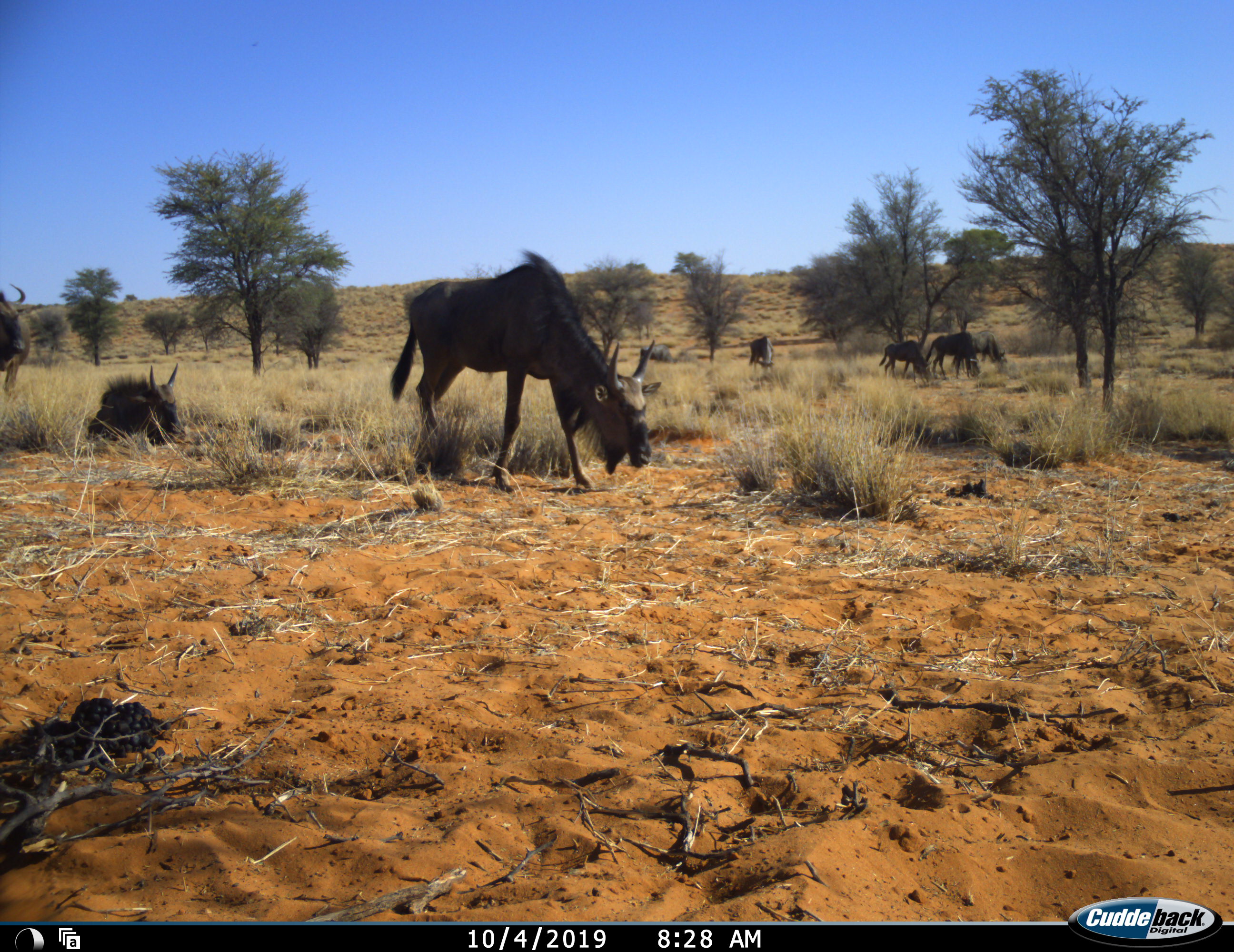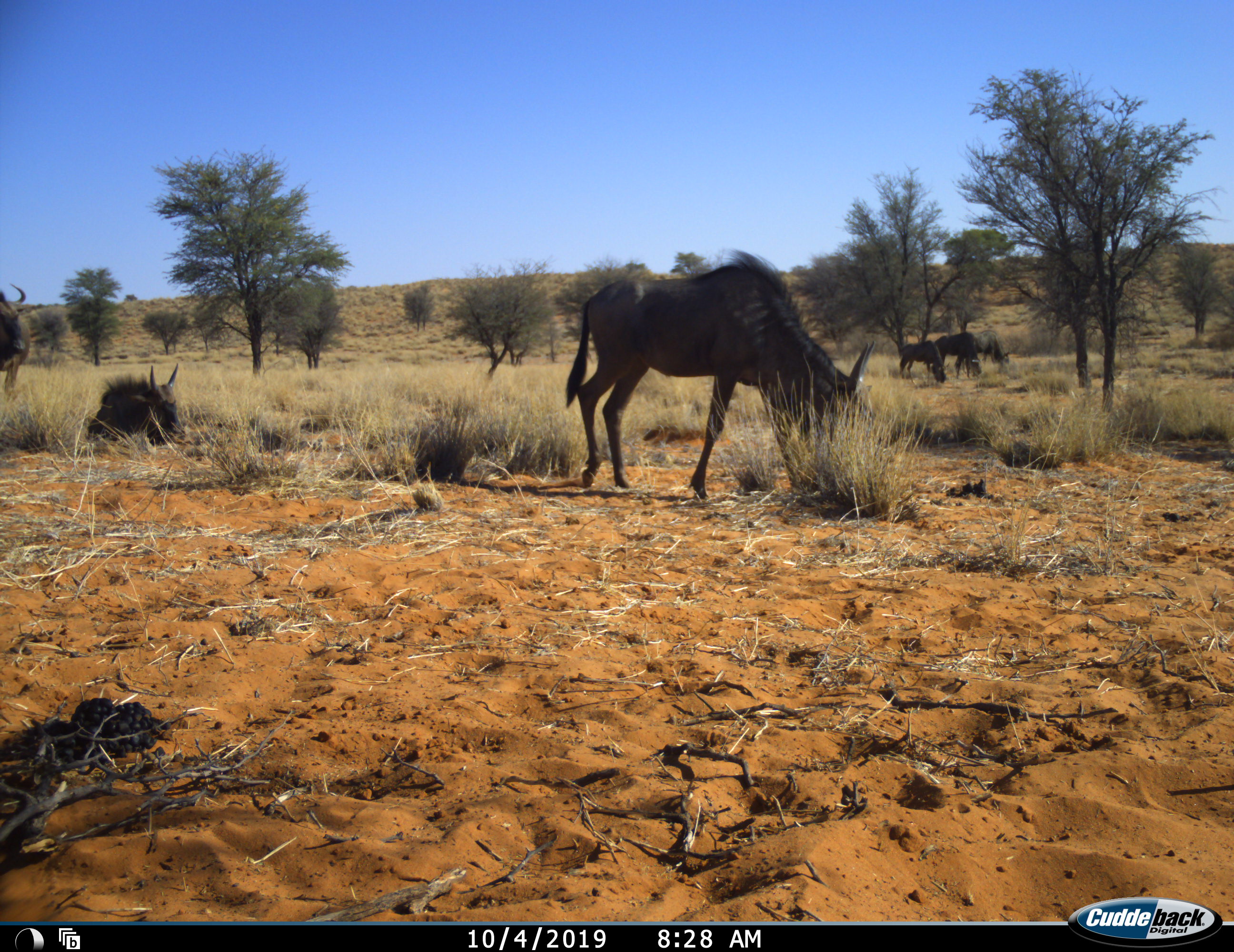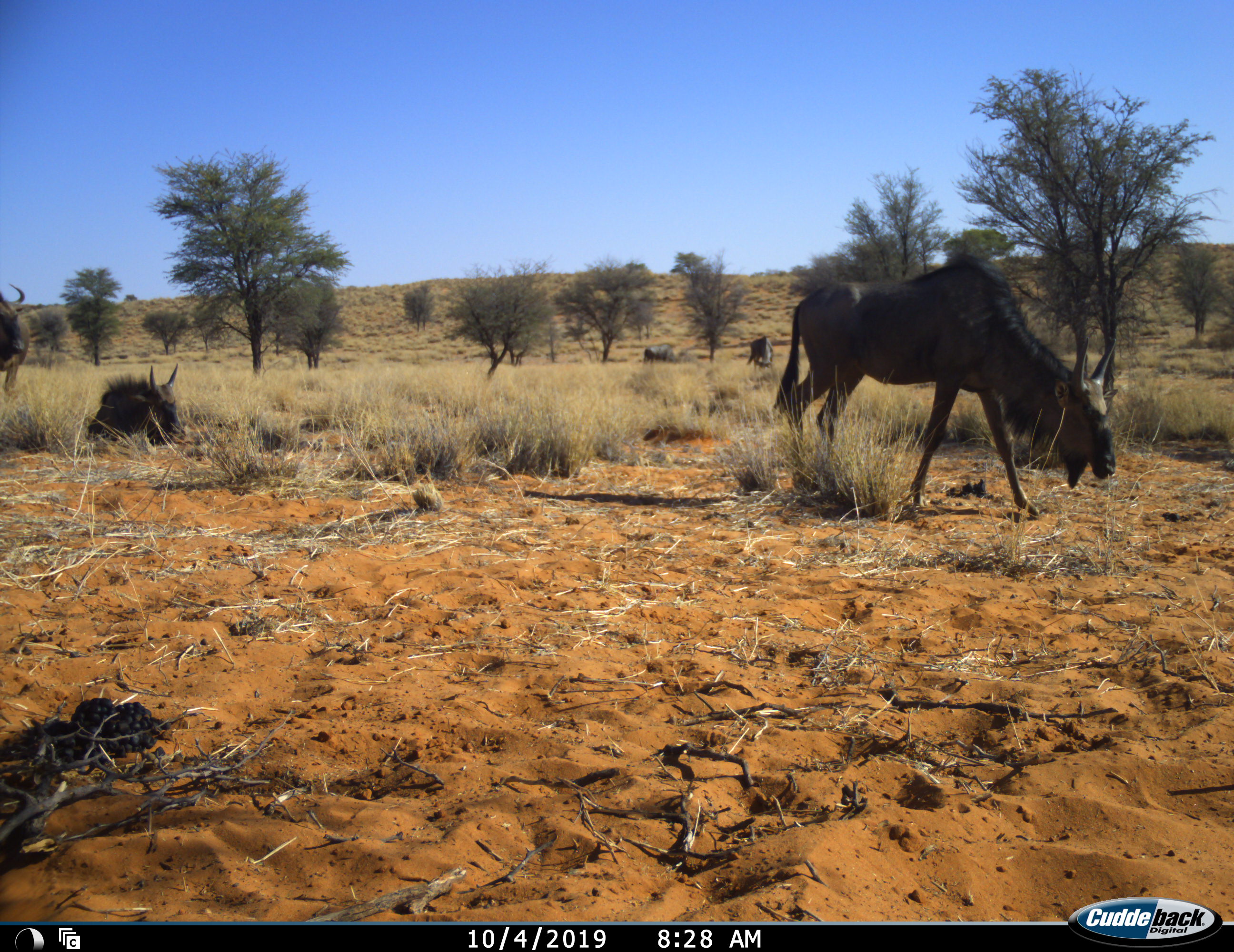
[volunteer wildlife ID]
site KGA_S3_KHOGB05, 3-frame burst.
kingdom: Animalia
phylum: Chordata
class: Mammalia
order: Artiodactyla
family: Bovidae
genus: Connochaetes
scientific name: Connochaetes taurinus taurinus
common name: blue wildebeest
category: wildebeestblue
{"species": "wildebeestblue (blue wildebeest) (Connochaetes taurinus taurinus)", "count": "8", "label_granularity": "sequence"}